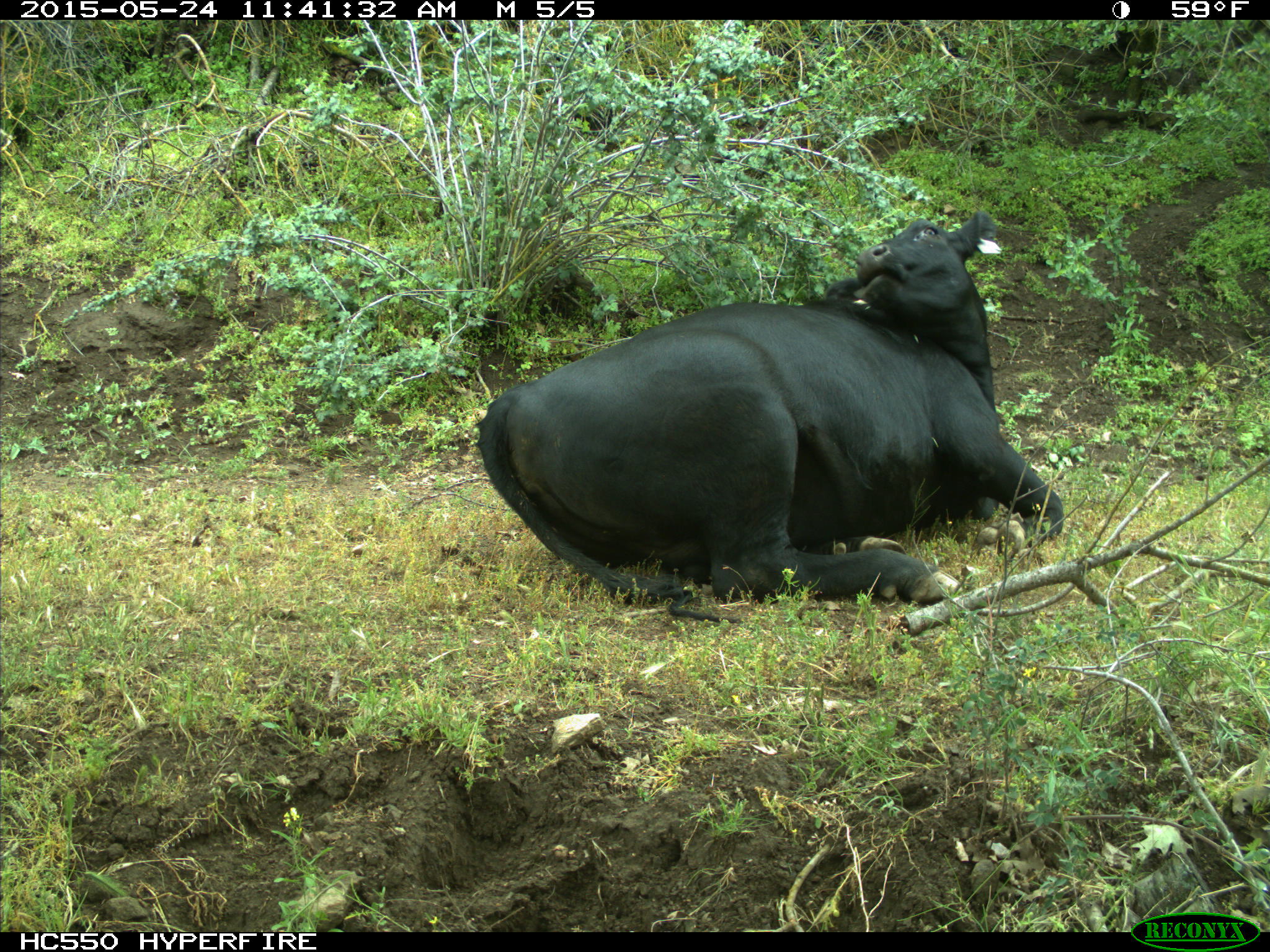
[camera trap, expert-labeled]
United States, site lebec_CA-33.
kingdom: Animalia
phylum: Chordata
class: Mammalia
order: Artiodactyla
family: Bovidae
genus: Bos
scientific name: Bos taurus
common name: domestic cow